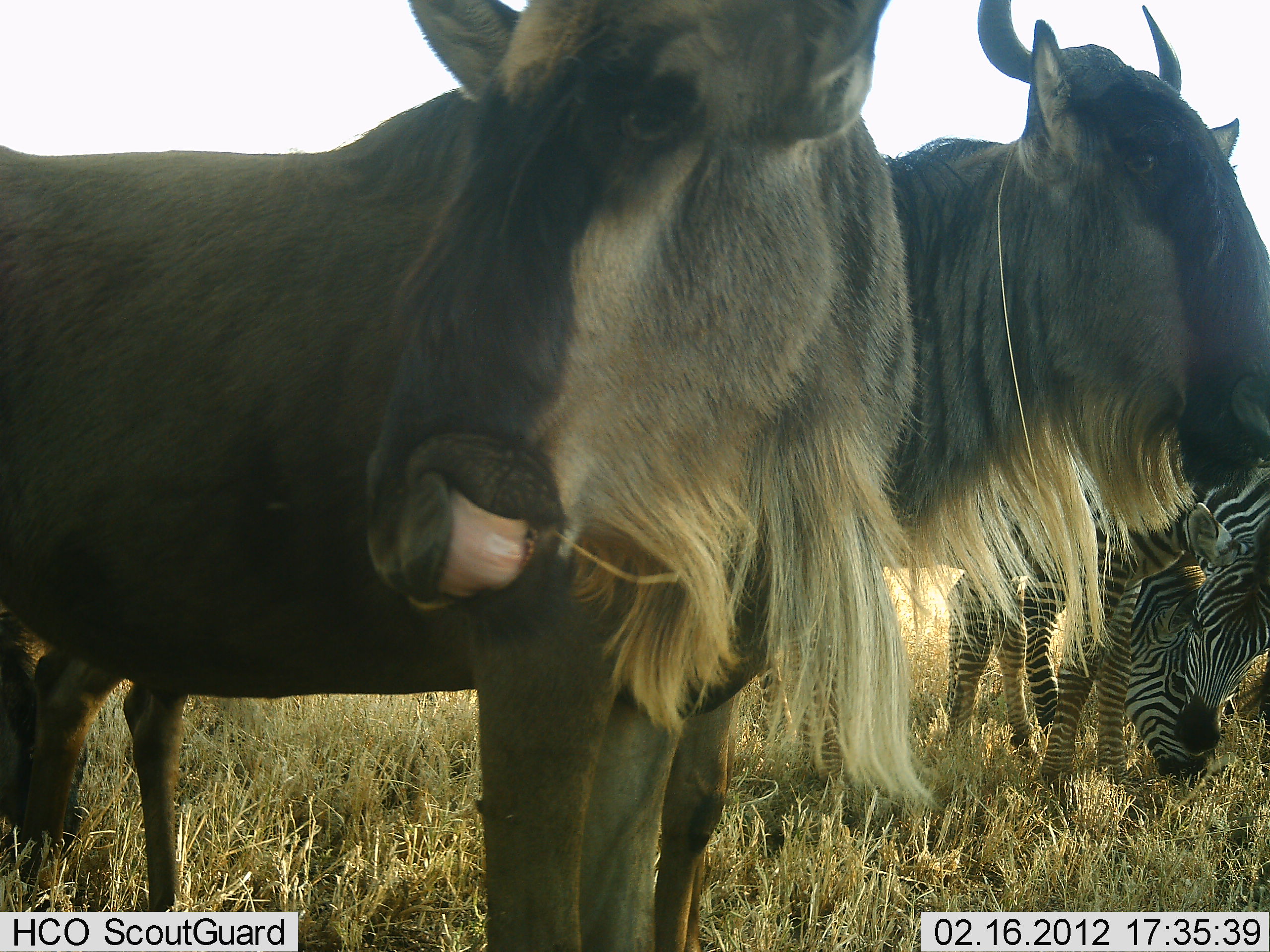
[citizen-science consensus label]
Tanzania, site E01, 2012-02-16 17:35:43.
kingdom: Animalia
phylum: Chordata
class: Mammalia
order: Artiodactyla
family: Bovidae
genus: Connochaetes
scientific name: Connochaetes taurinus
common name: blue wildebeest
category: wildebeest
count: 2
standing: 100%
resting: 0%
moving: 0%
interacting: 0%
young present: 0%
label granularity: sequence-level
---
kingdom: Animalia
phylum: Chordata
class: Mammalia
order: Perissodactyla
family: Equidae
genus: Equus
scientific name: Equus quagga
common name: plains zebra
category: zebra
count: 2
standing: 41%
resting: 0%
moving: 0%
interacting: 29%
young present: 12%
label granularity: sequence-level